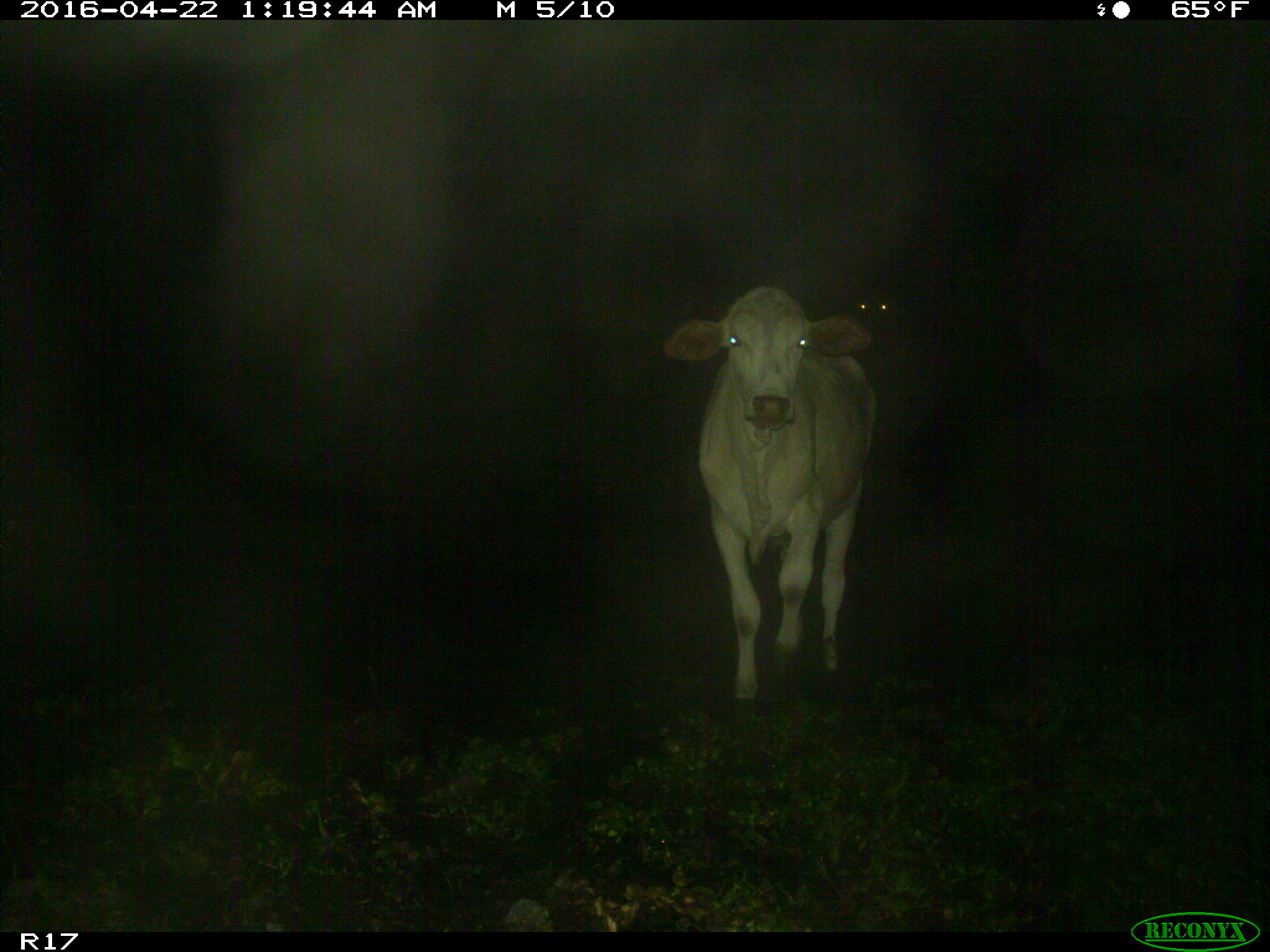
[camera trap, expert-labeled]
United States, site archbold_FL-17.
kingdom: Animalia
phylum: Chordata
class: Mammalia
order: Artiodactyla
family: Bovidae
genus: Bos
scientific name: Bos taurus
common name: domestic cow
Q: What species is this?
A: Bos taurus (domestic cow).